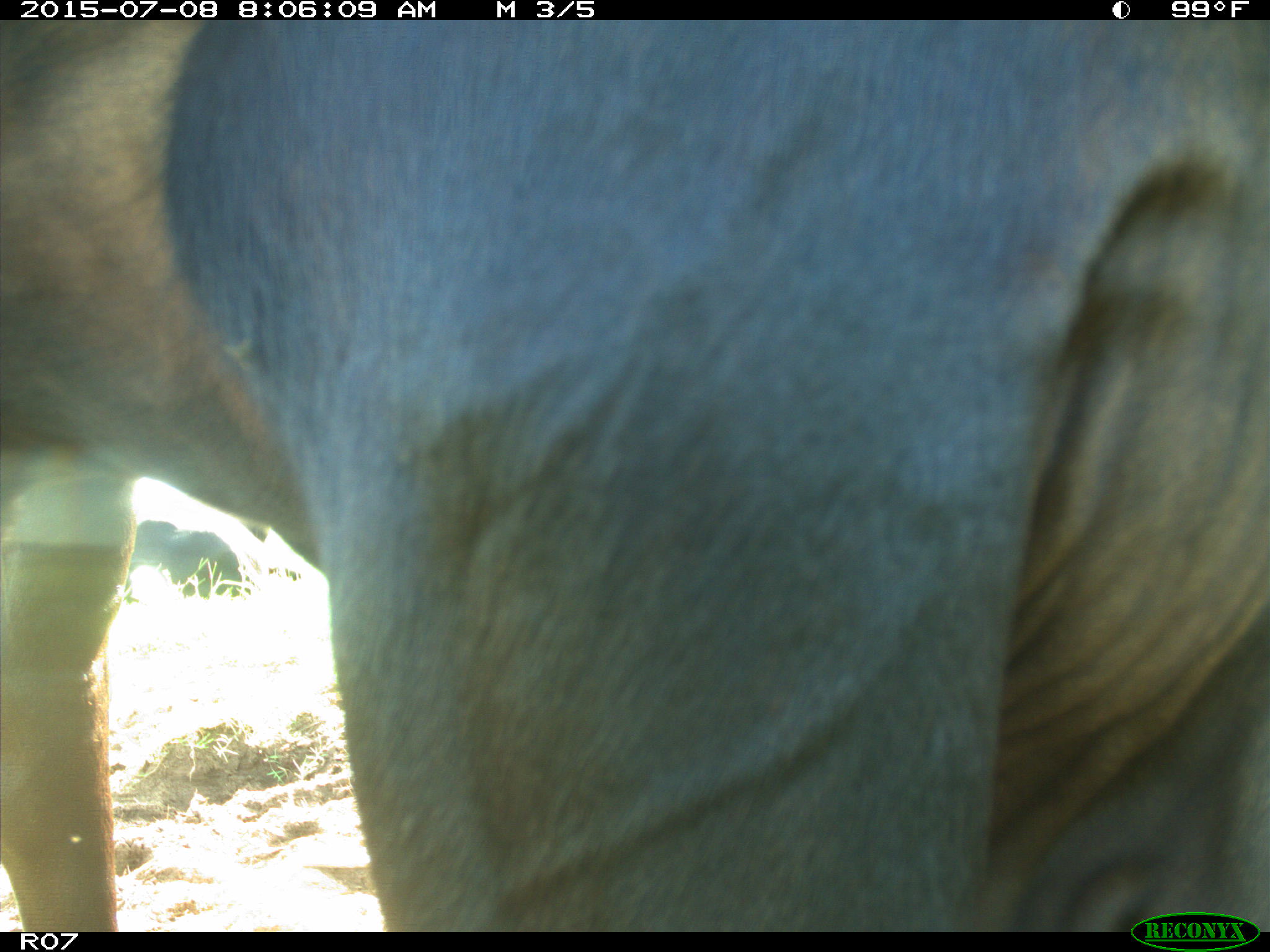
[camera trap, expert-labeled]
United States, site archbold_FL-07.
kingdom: Animalia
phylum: Chordata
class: Mammalia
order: Artiodactyla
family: Bovidae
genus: Bos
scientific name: Bos taurus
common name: domestic cow